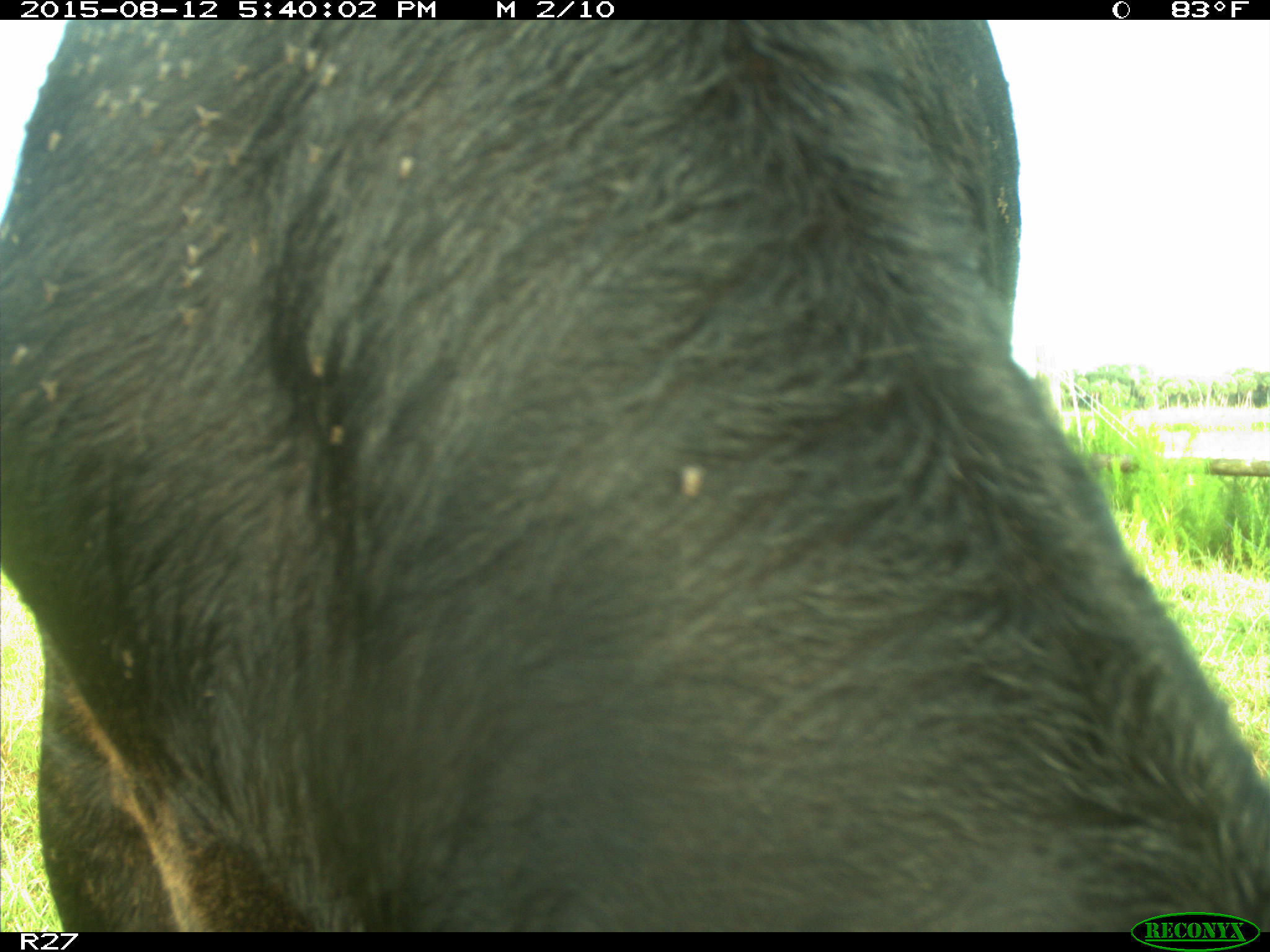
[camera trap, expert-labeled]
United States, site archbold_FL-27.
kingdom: Animalia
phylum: Chordata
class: Mammalia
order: Artiodactyla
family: Bovidae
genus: Bos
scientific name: Bos taurus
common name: domestic cow